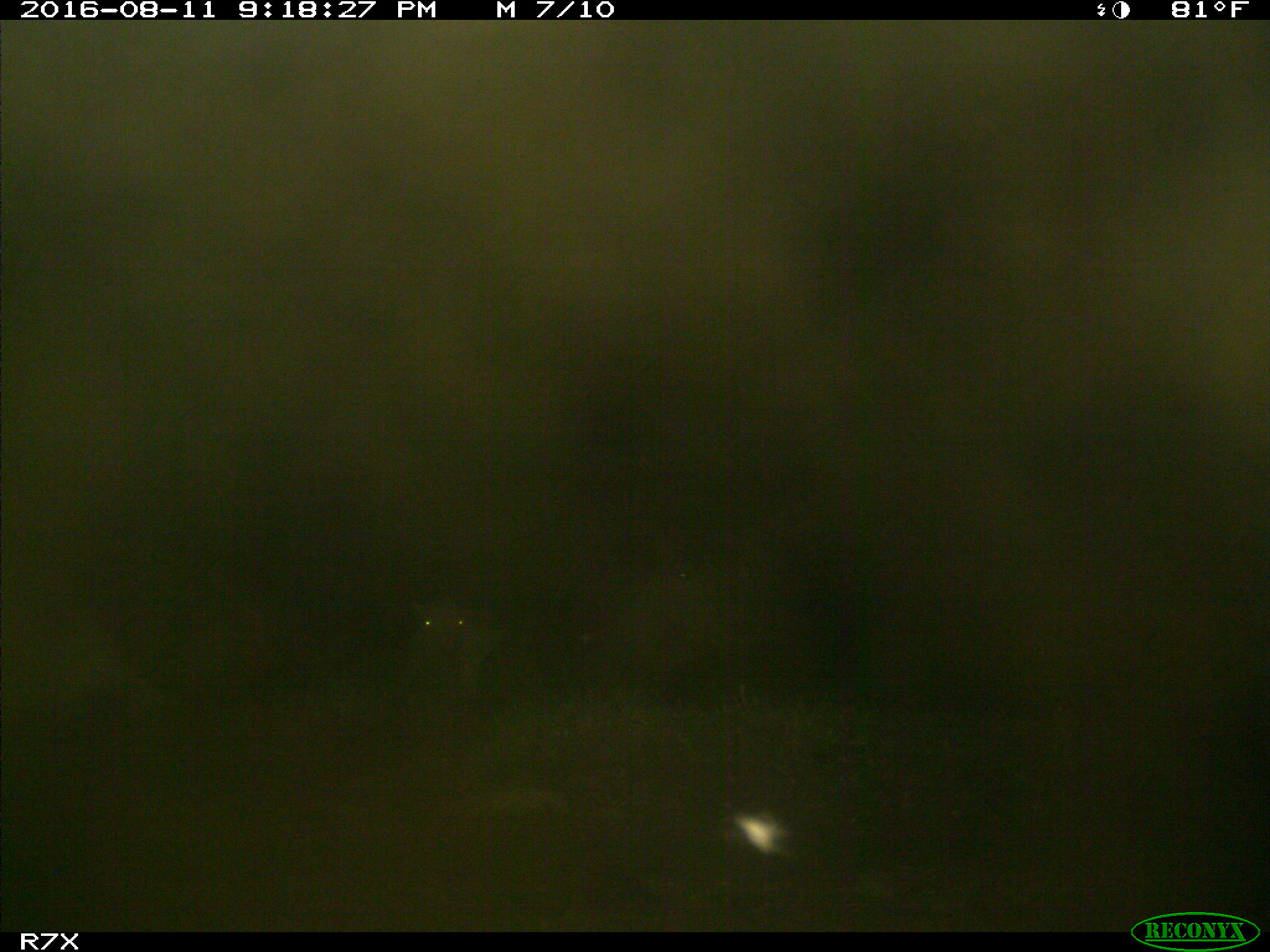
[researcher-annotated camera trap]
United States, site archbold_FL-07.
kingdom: Animalia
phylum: Chordata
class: Mammalia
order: Artiodactyla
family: Bovidae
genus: Bos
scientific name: Bos taurus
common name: domestic cow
Bos taurus (domestic cow).